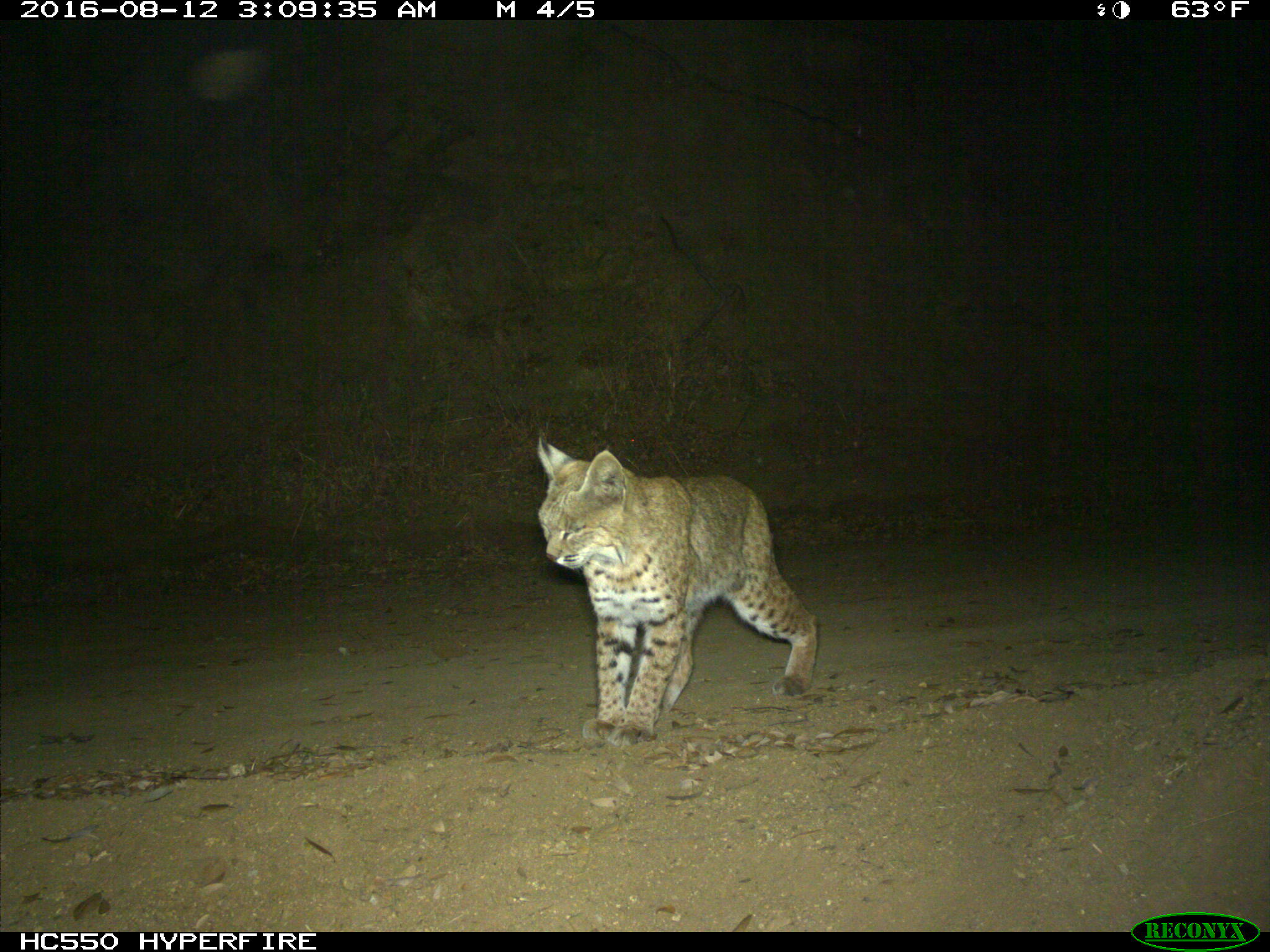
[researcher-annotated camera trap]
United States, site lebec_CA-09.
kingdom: Animalia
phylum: Chordata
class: Mammalia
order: Carnivora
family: Felidae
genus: Lynx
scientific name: Lynx rufus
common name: bobcat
Lynx rufus (bobcat).